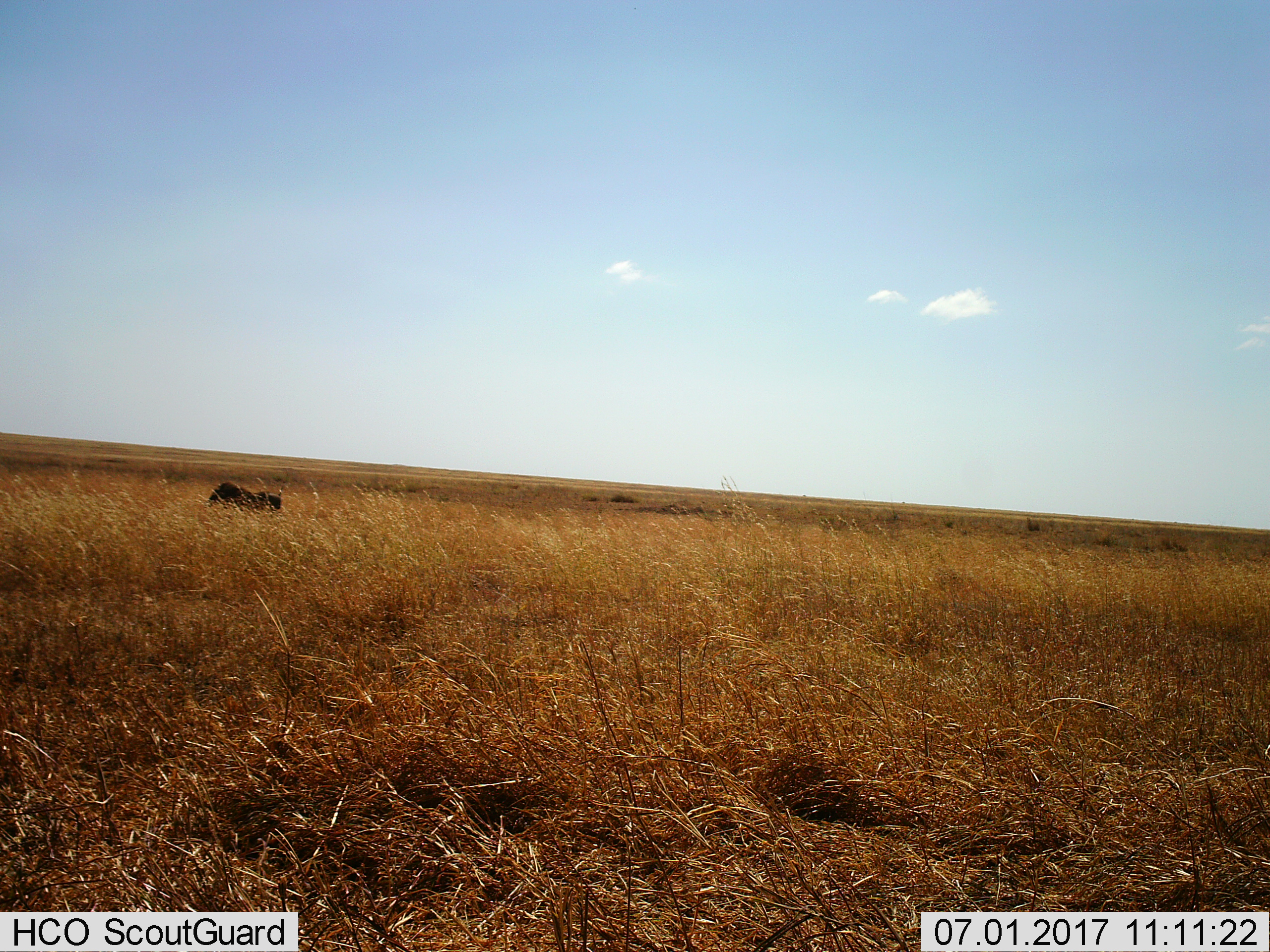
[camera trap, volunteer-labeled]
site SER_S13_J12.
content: unidentified animal